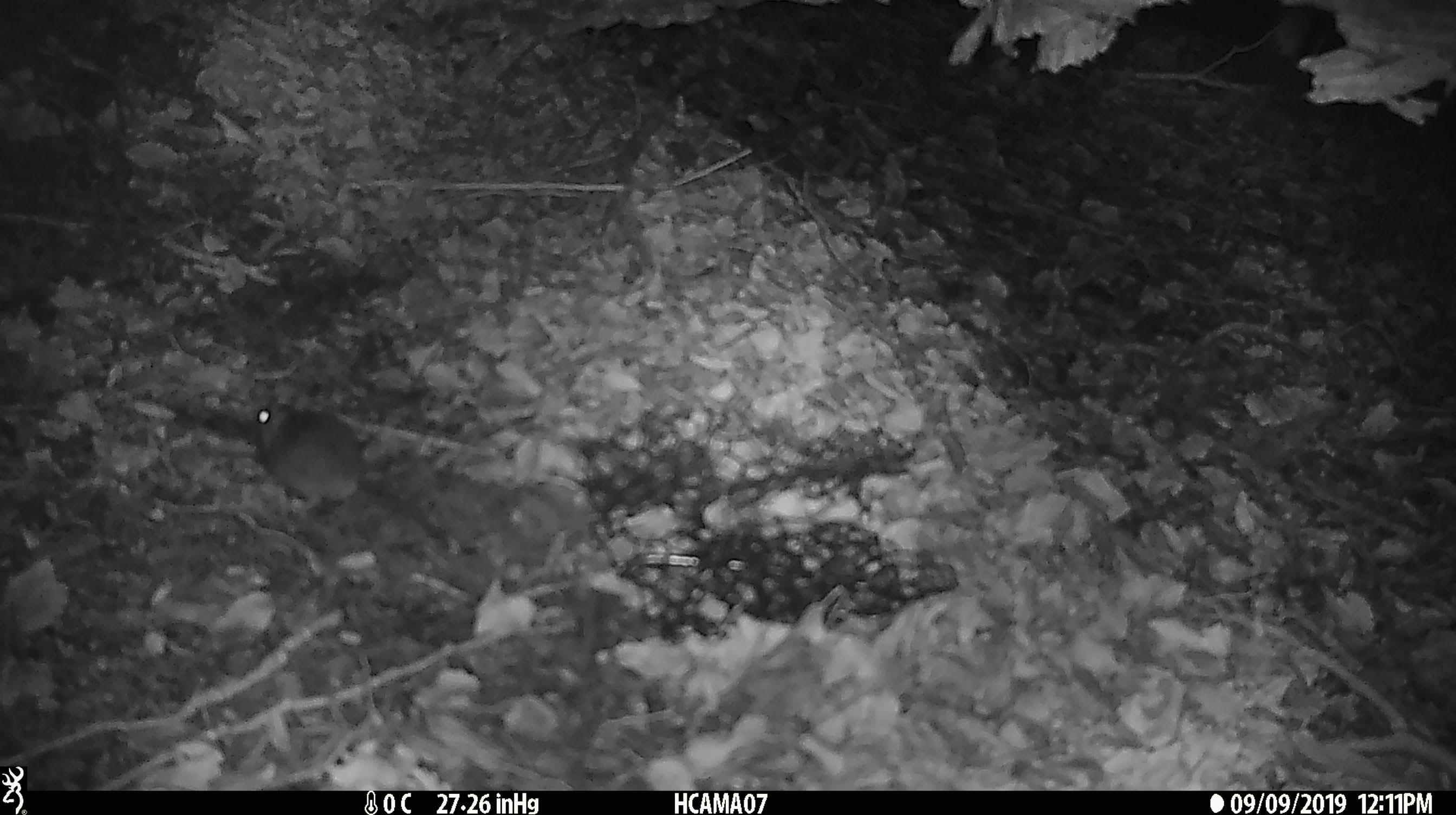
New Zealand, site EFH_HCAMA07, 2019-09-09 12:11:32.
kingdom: Animalia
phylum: Chordata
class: Mammalia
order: Rodentia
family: Muridae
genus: Mus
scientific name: Mus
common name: mouse